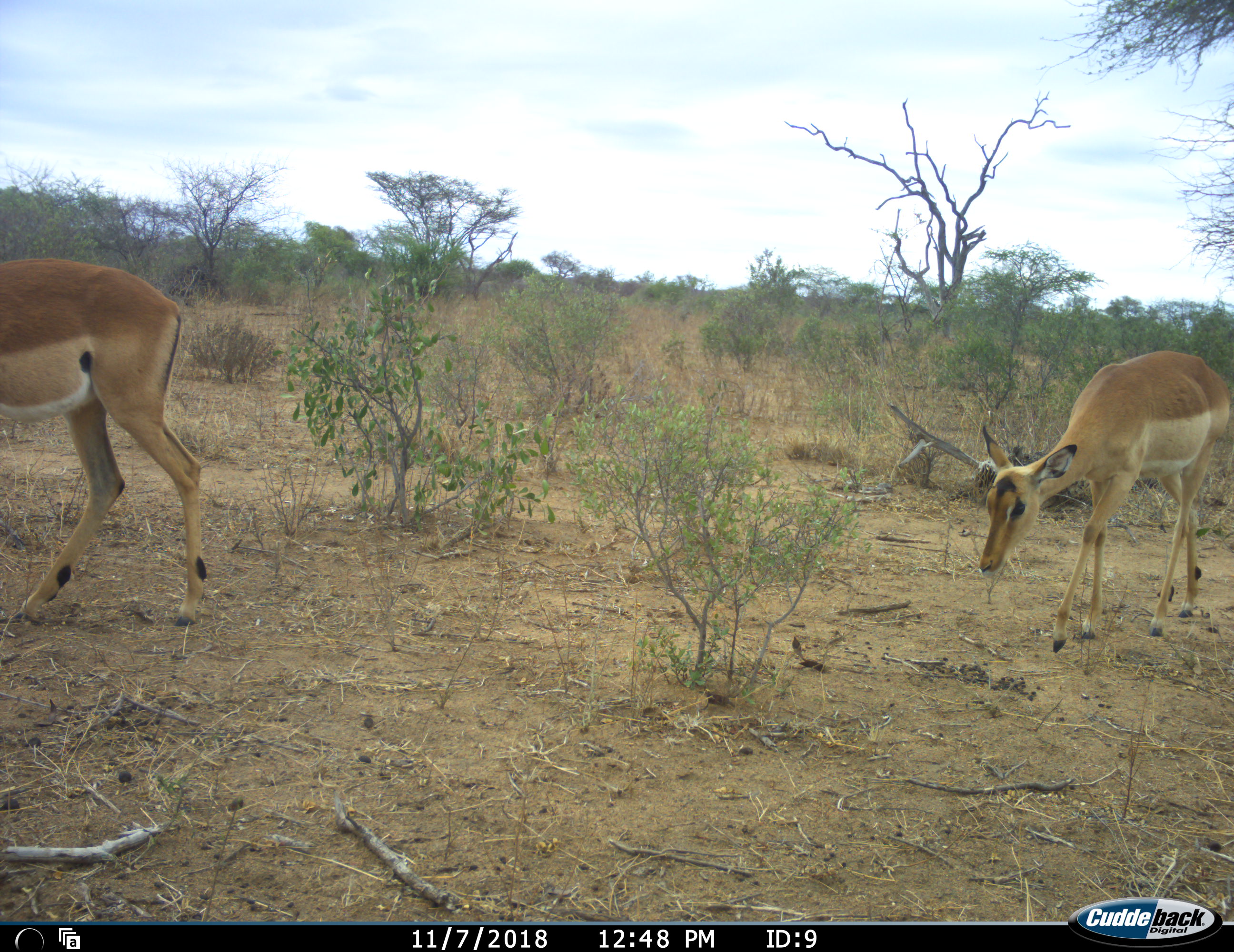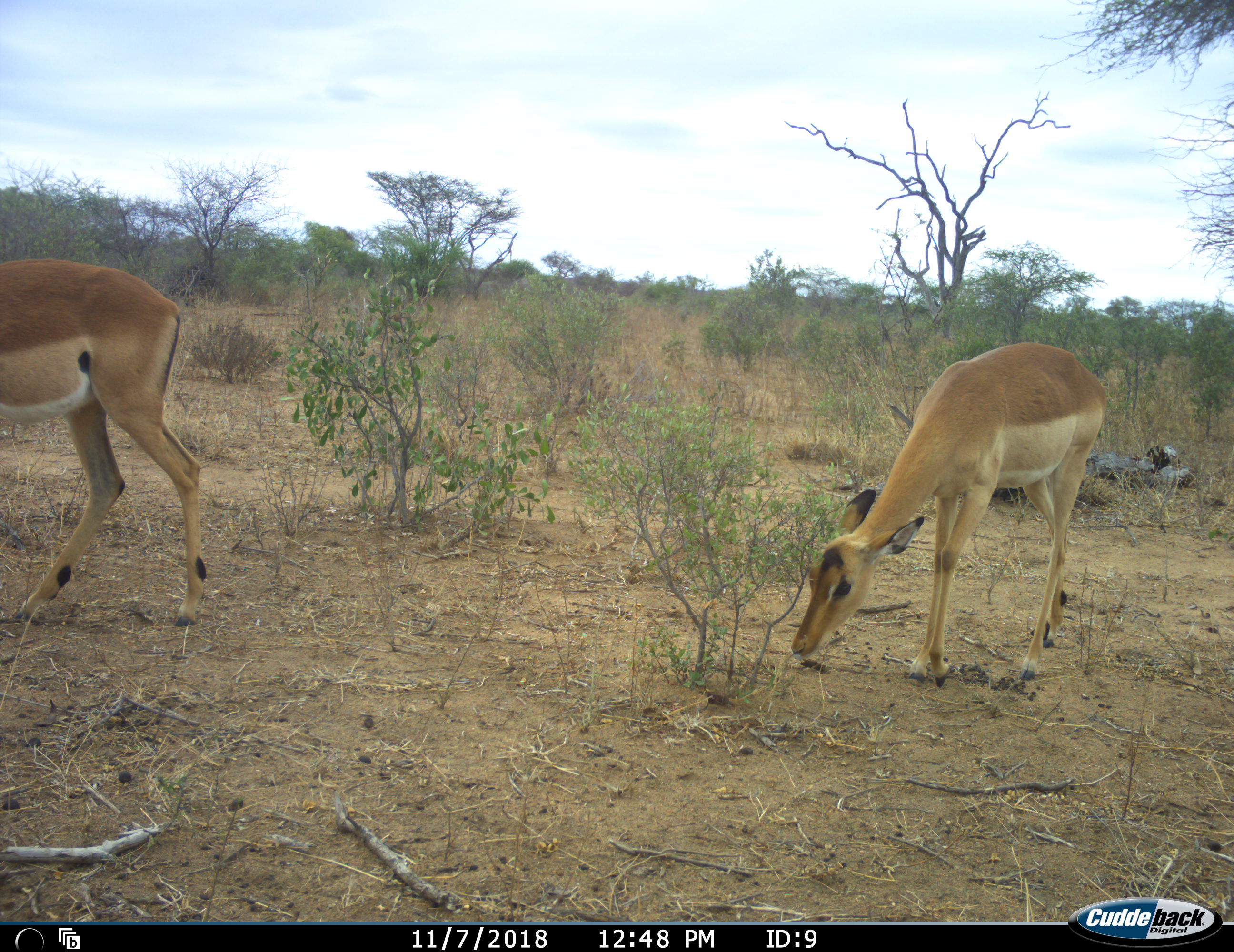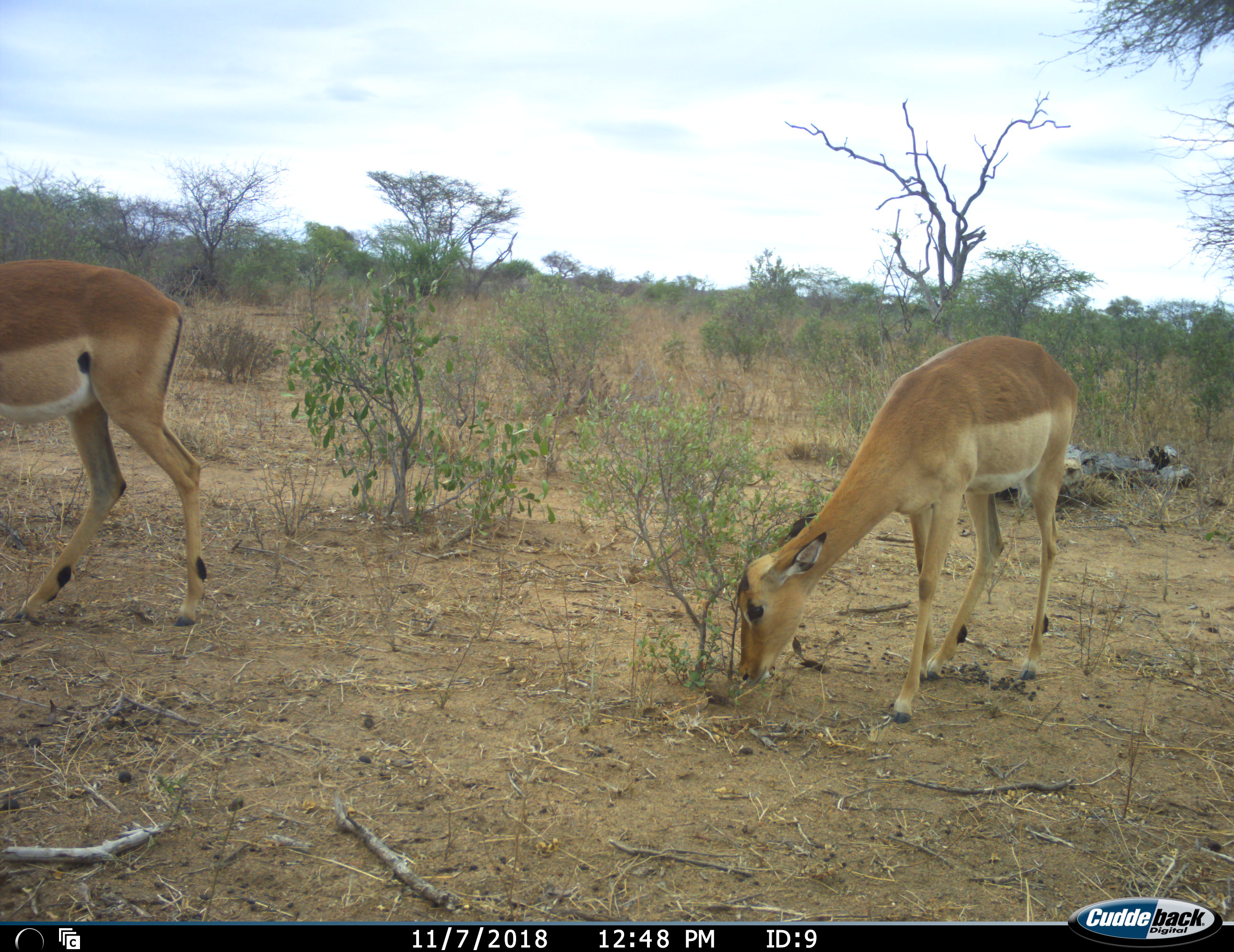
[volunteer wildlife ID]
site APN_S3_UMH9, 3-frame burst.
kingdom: Animalia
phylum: Chordata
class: Mammalia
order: Artiodactyla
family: Bovidae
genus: Aepyceros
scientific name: Aepyceros melampus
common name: impala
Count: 2.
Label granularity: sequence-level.